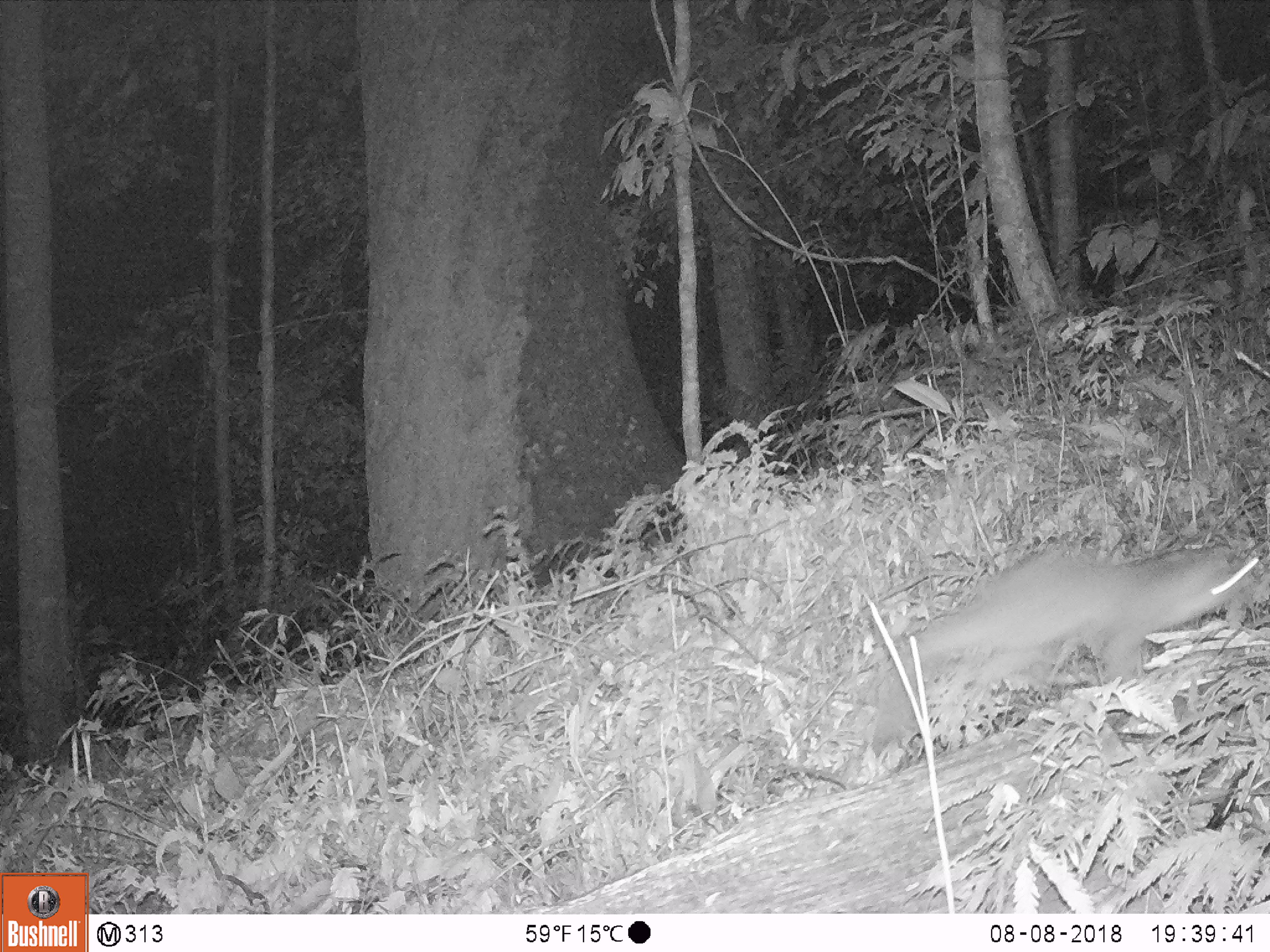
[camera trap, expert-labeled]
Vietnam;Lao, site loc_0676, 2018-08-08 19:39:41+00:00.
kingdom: Animalia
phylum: Chordata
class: Mammalia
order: Carnivora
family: Mustelidae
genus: Melogale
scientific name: Melogale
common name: ferret badger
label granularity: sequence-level